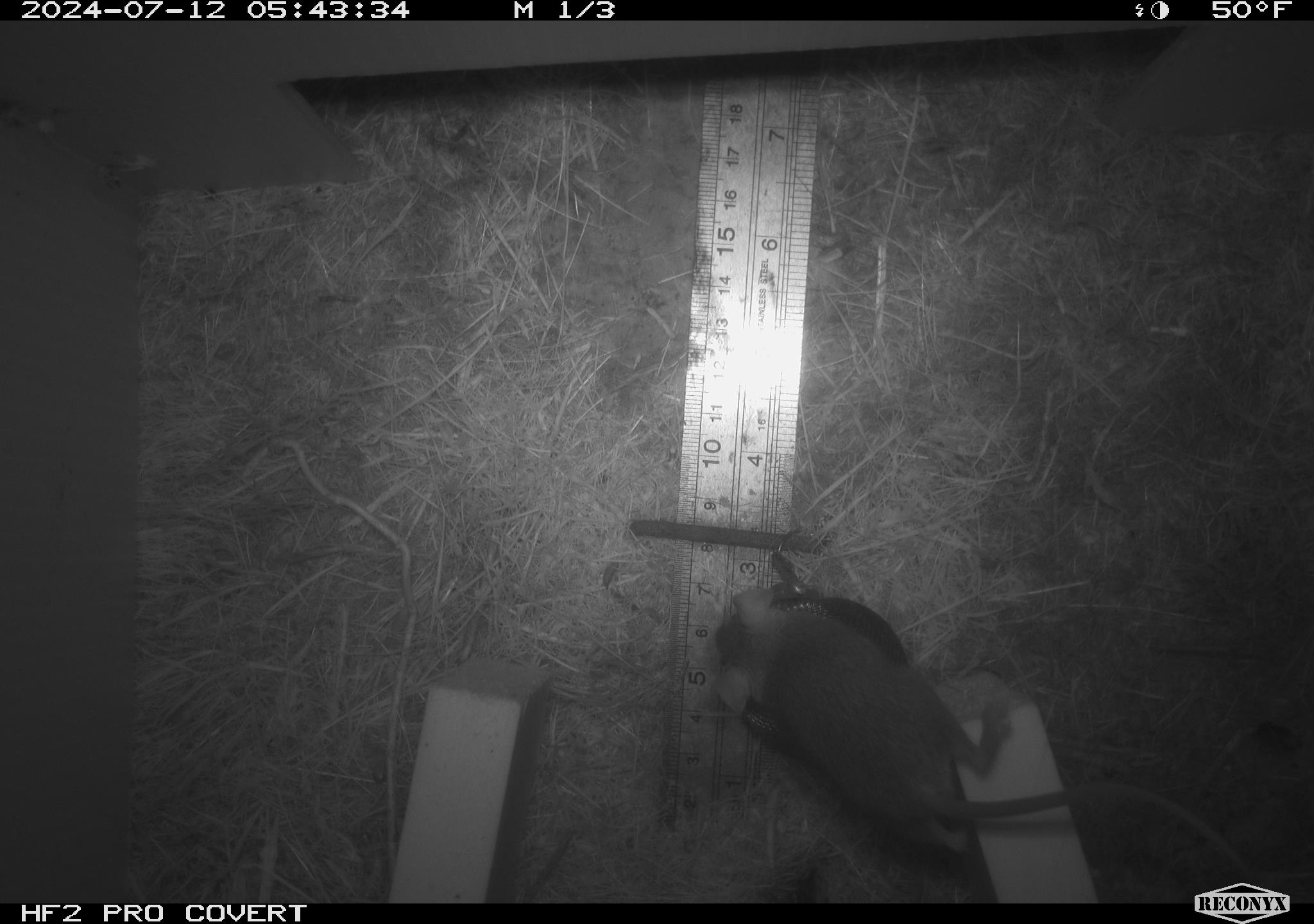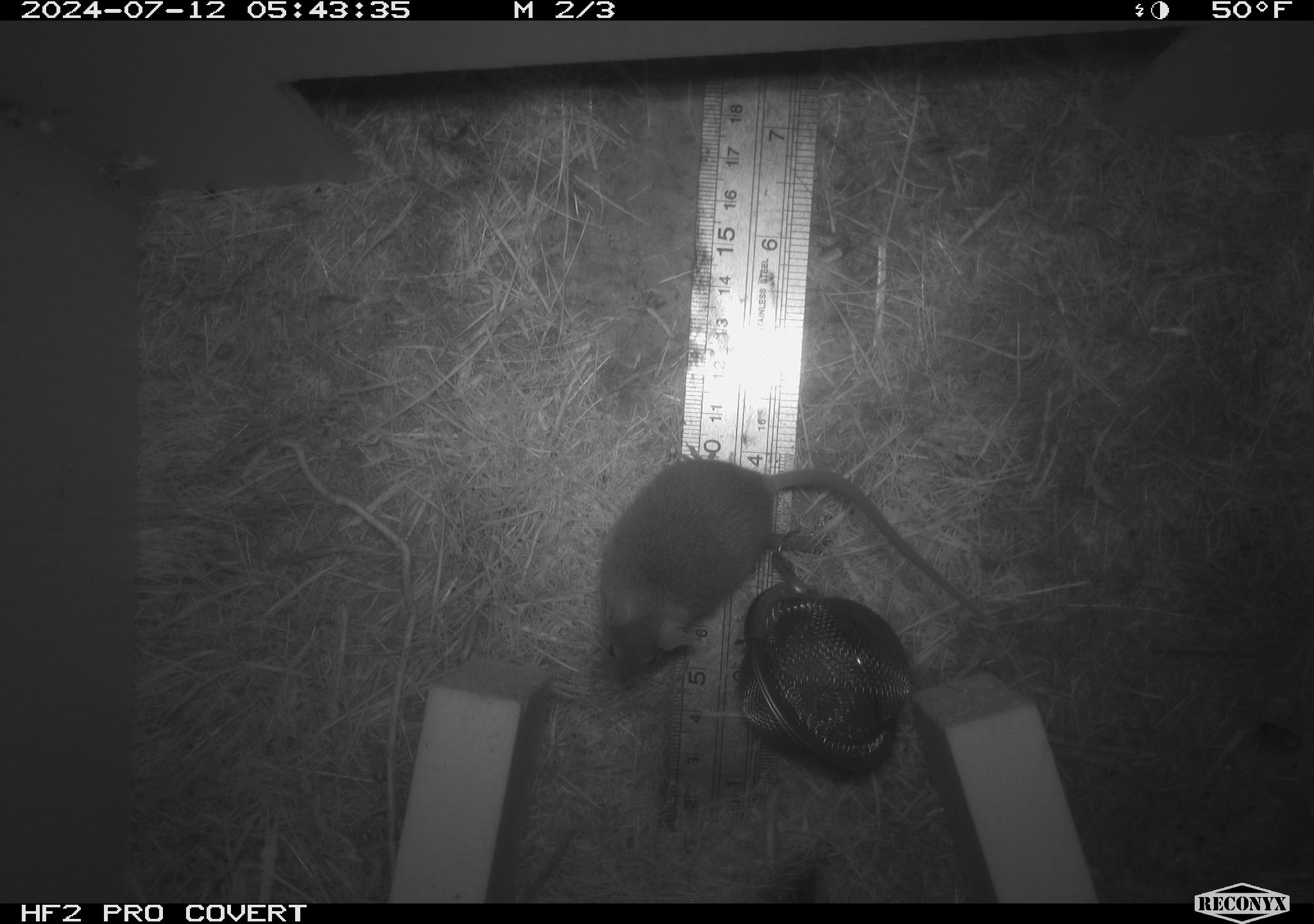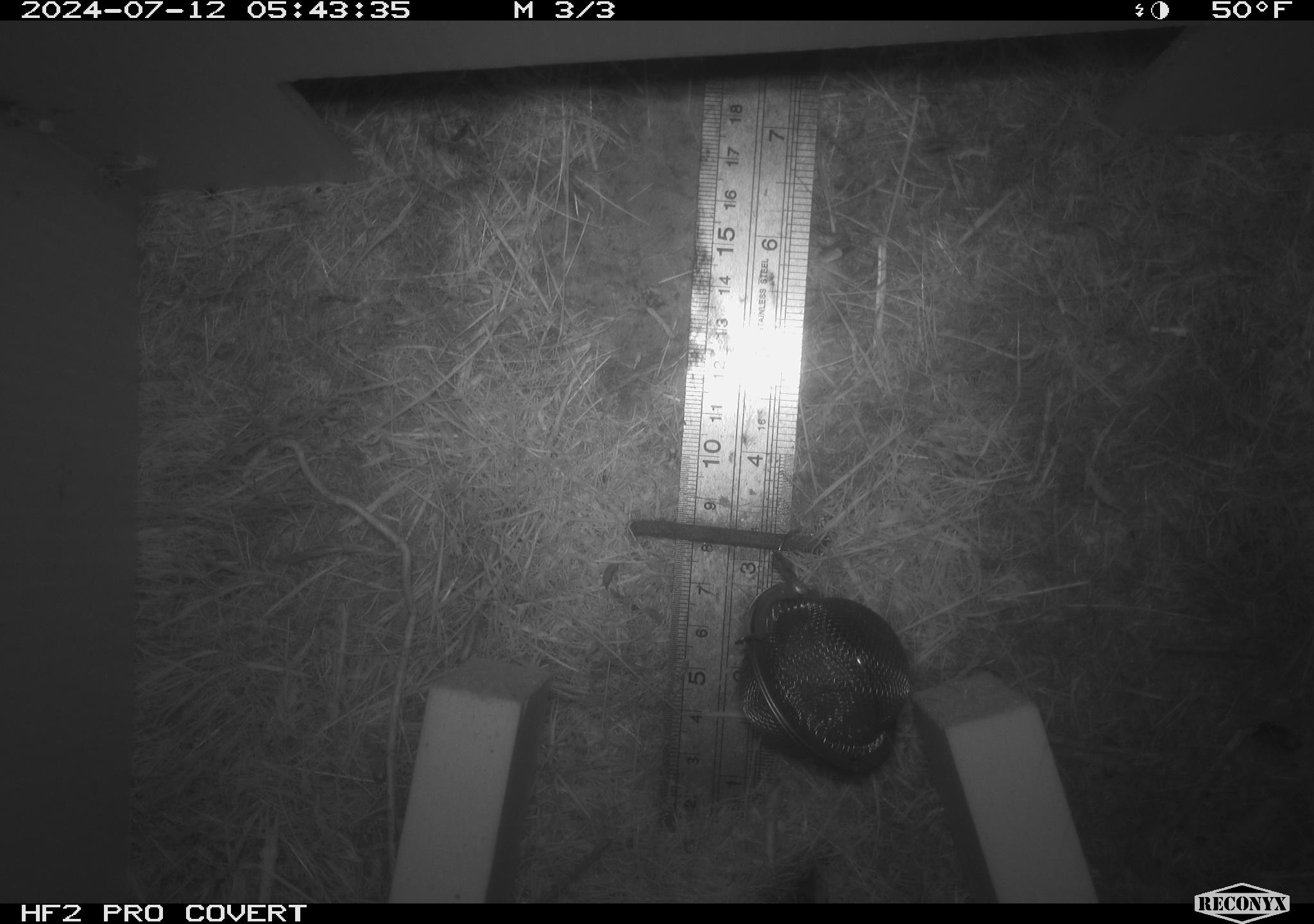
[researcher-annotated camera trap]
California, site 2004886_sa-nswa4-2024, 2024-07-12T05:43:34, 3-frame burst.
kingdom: Animalia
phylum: Chordata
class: Mammalia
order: Rodentia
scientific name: Rodentia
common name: mouse species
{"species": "mouse species (Rodentia)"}